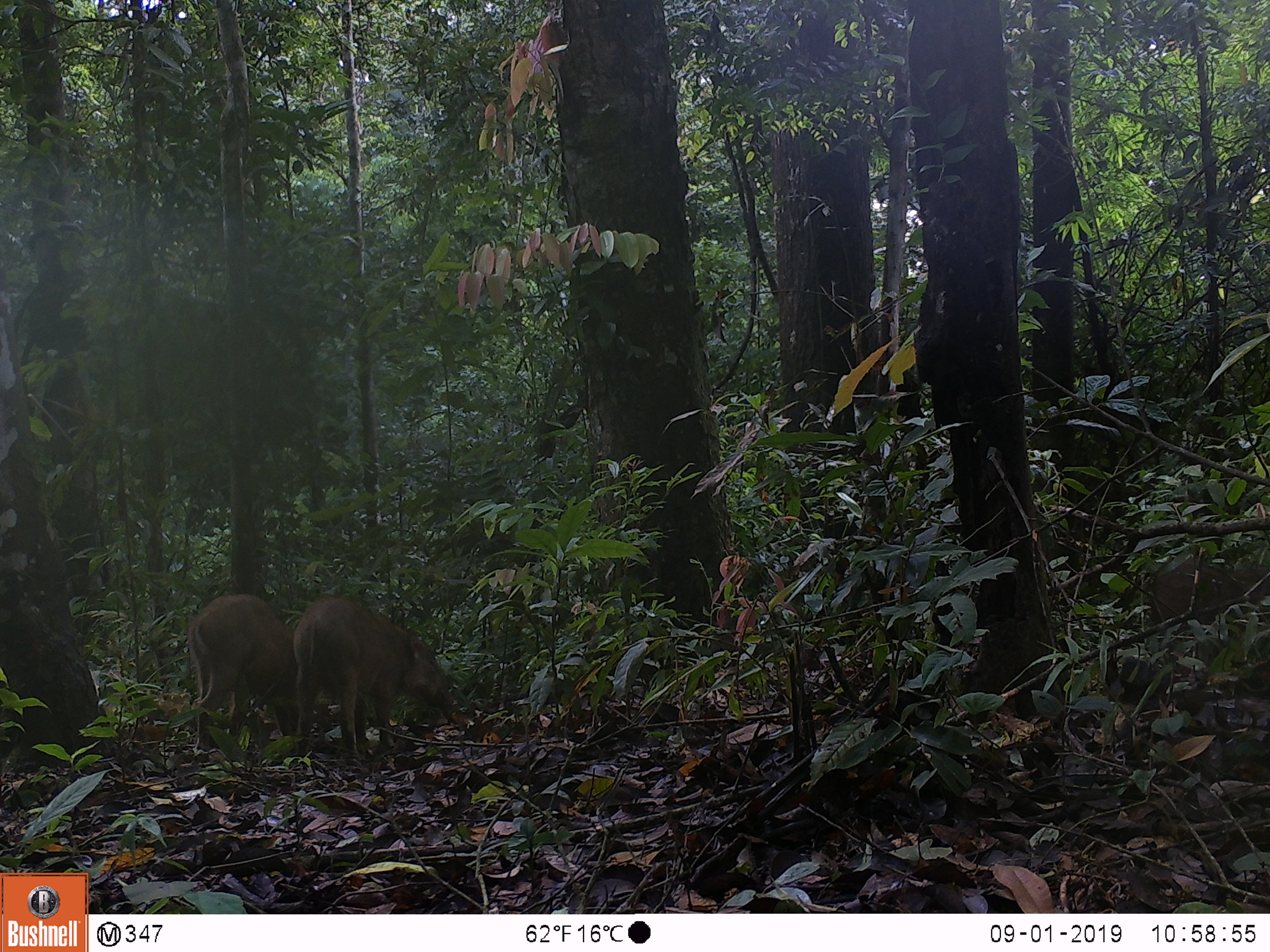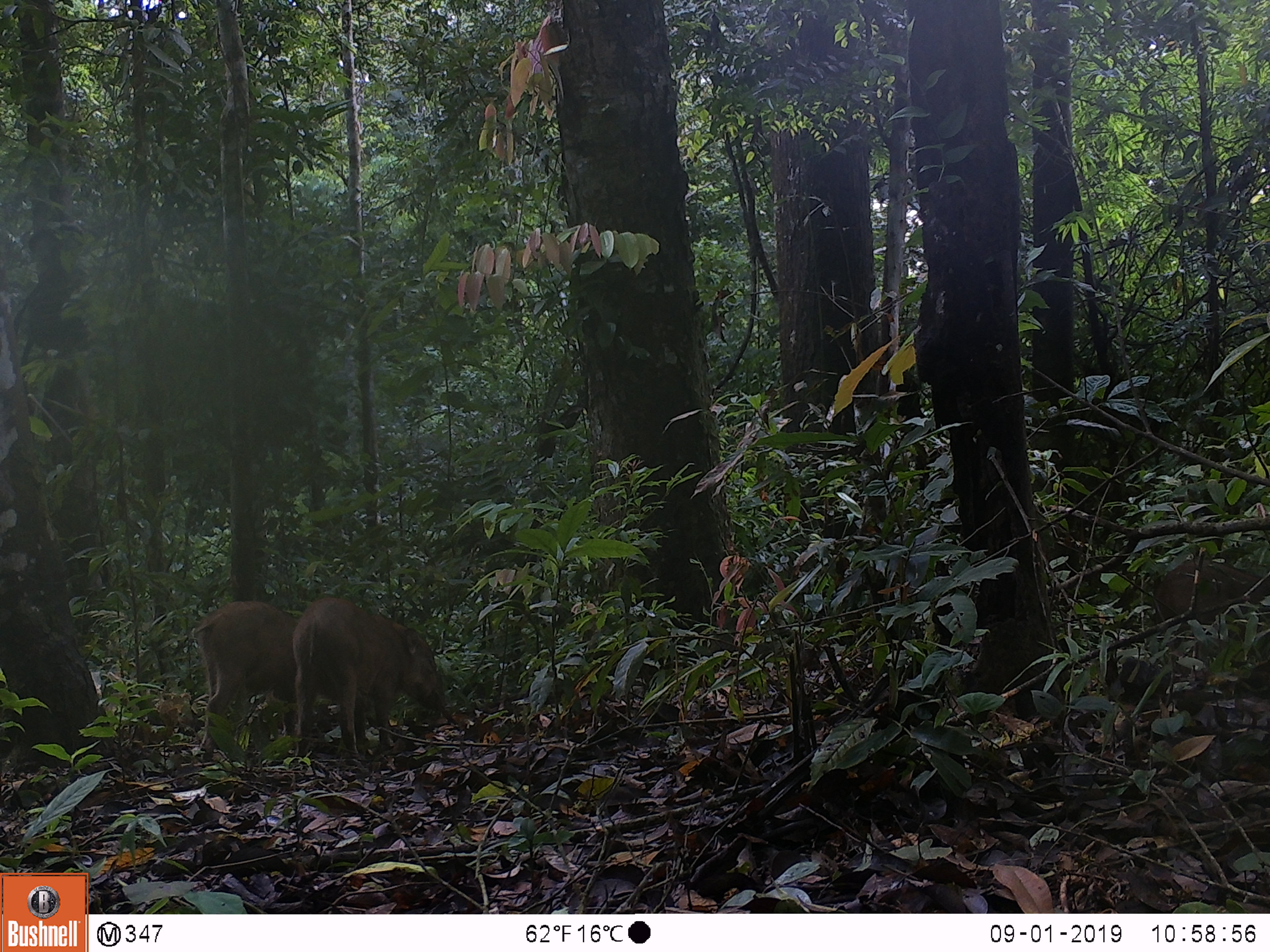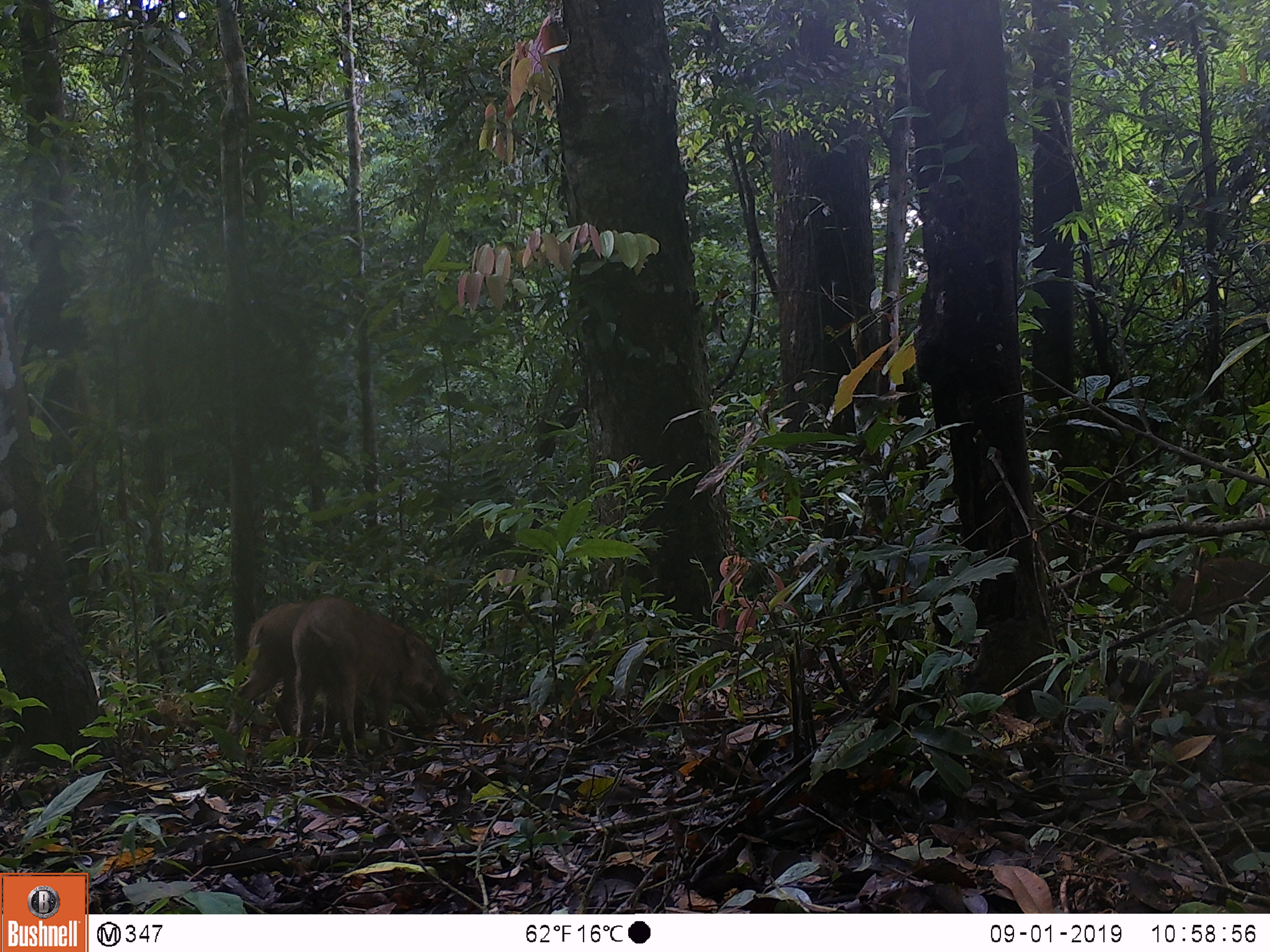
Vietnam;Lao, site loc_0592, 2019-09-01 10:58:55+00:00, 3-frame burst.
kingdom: Animalia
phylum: Chordata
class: Mammalia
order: Artiodactyla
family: Suidae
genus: Sus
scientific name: Sus scrofa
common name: eurasian wild pig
Eurasian wild pig (Sus scrofa). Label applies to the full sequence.